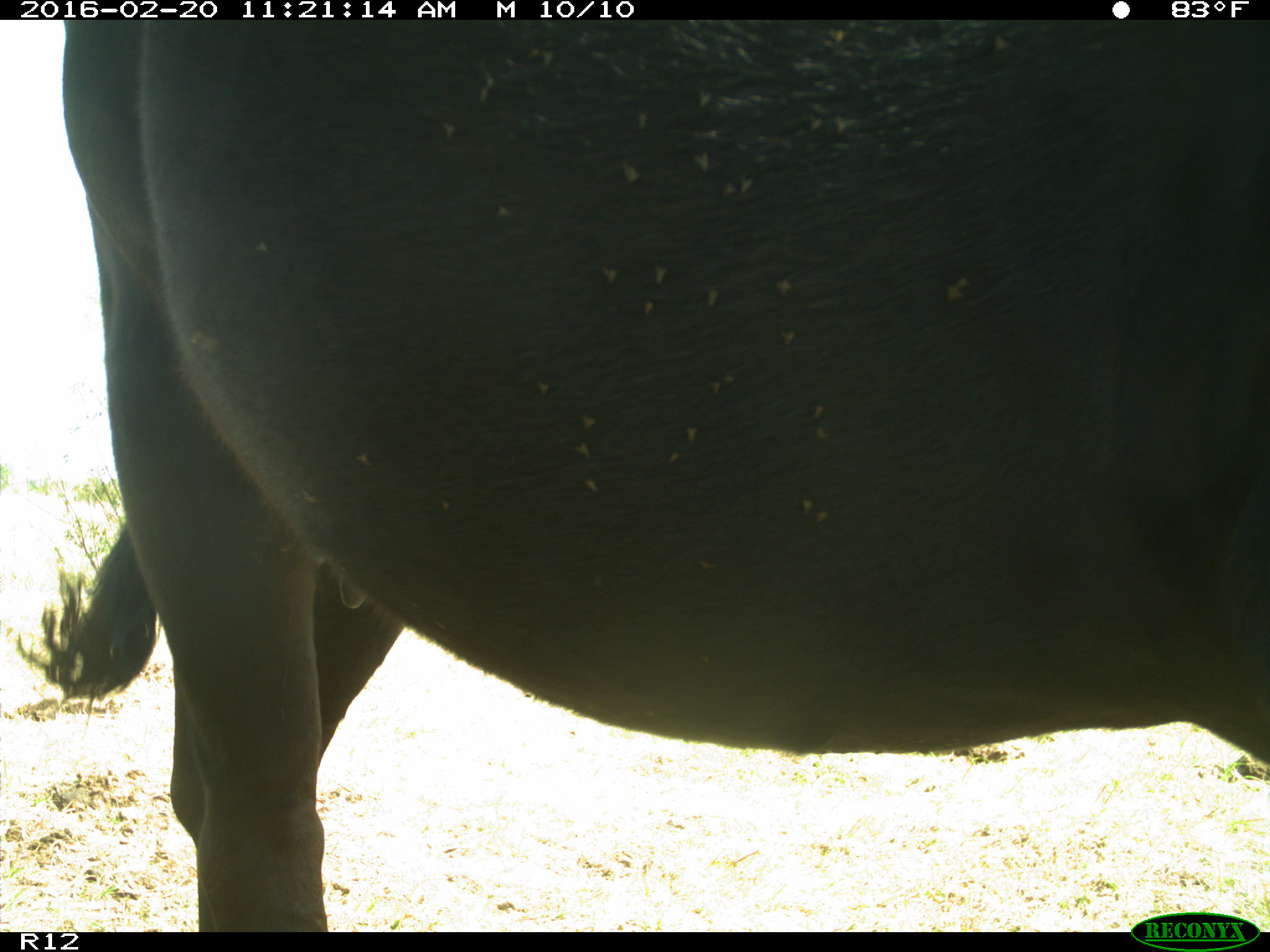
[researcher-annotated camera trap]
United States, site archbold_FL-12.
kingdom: Animalia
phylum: Chordata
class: Mammalia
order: Artiodactyla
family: Bovidae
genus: Bos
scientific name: Bos taurus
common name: domestic cow